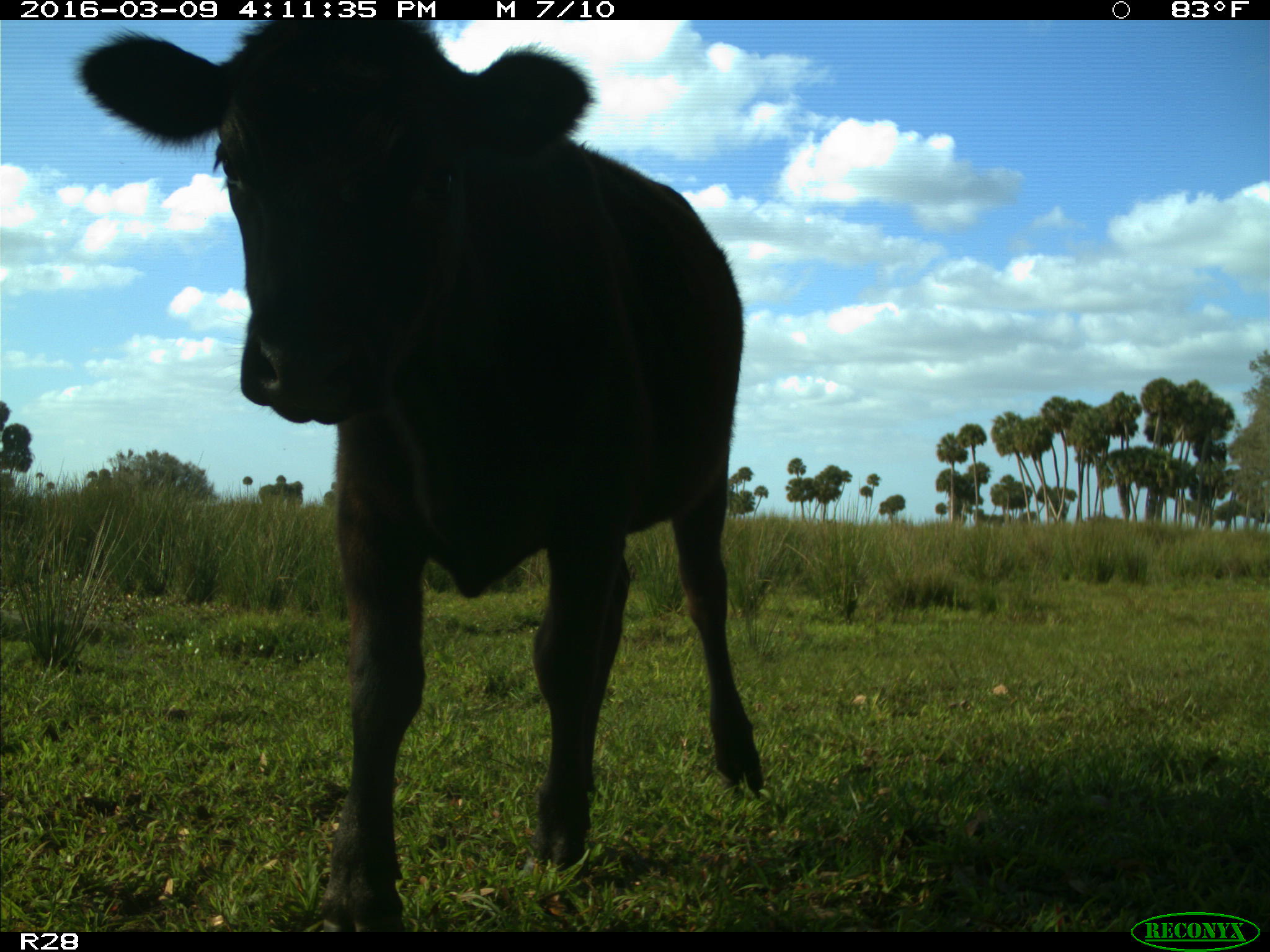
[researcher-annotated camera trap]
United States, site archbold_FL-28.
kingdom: Animalia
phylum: Chordata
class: Mammalia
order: Artiodactyla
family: Bovidae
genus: Bos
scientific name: Bos taurus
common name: domestic cow